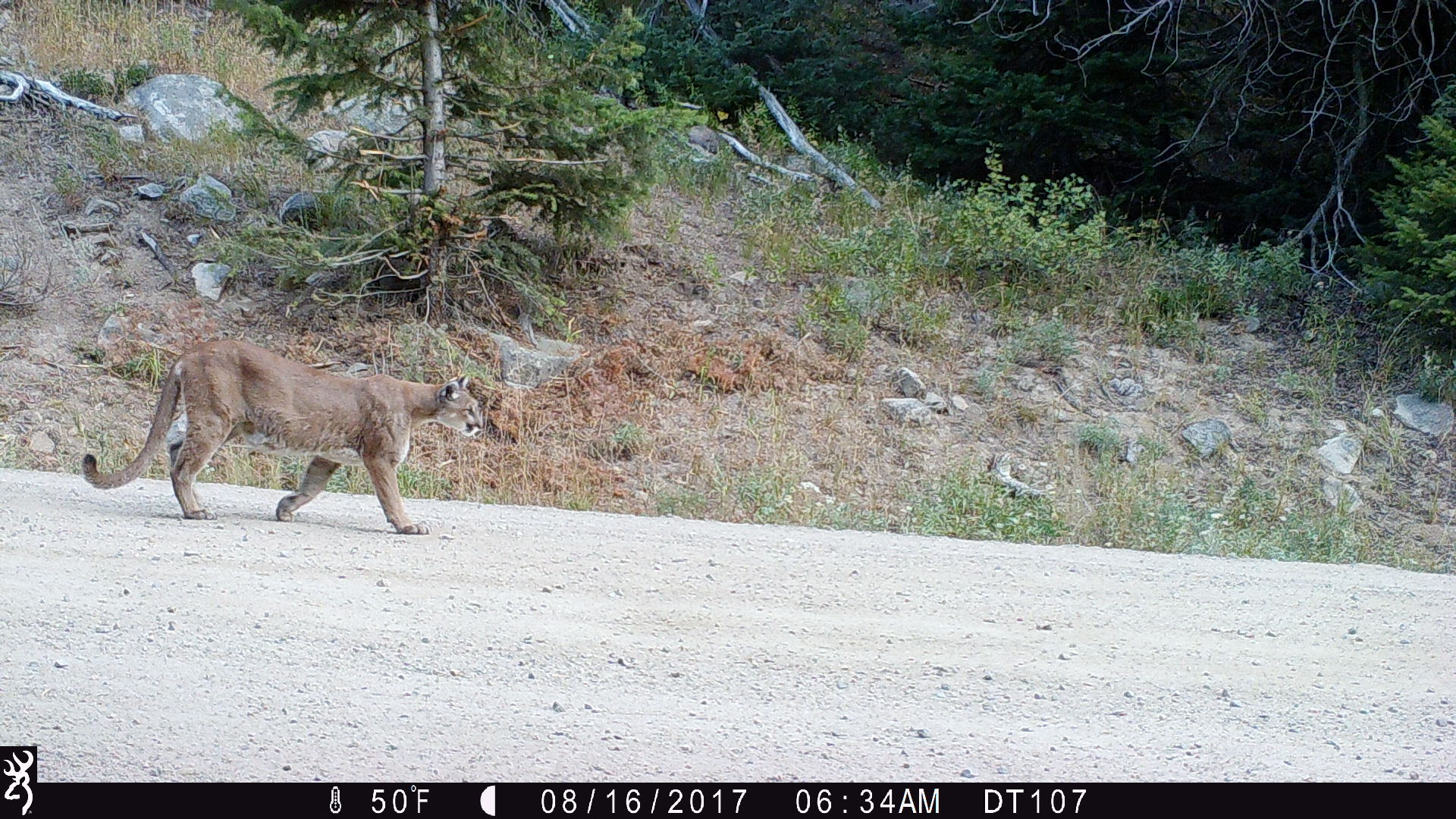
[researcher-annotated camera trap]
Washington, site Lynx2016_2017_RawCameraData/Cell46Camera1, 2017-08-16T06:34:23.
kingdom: Animalia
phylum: Chordata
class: Mammalia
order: Carnivora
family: Felidae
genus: Puma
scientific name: Puma concolor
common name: mountain lion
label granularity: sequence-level